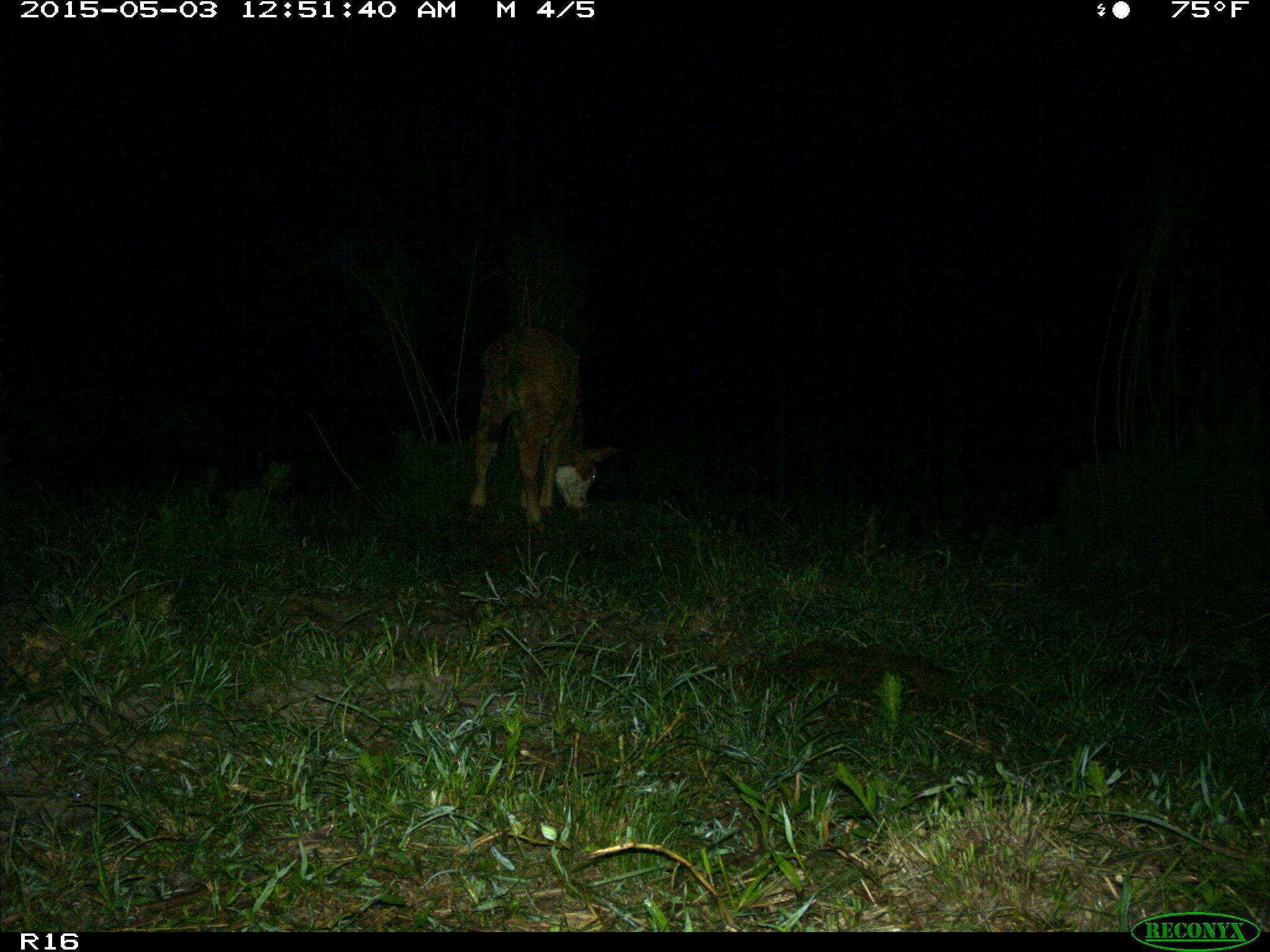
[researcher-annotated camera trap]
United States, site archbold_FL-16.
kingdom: Animalia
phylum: Chordata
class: Mammalia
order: Artiodactyla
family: Bovidae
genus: Bos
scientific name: Bos taurus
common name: domestic cow